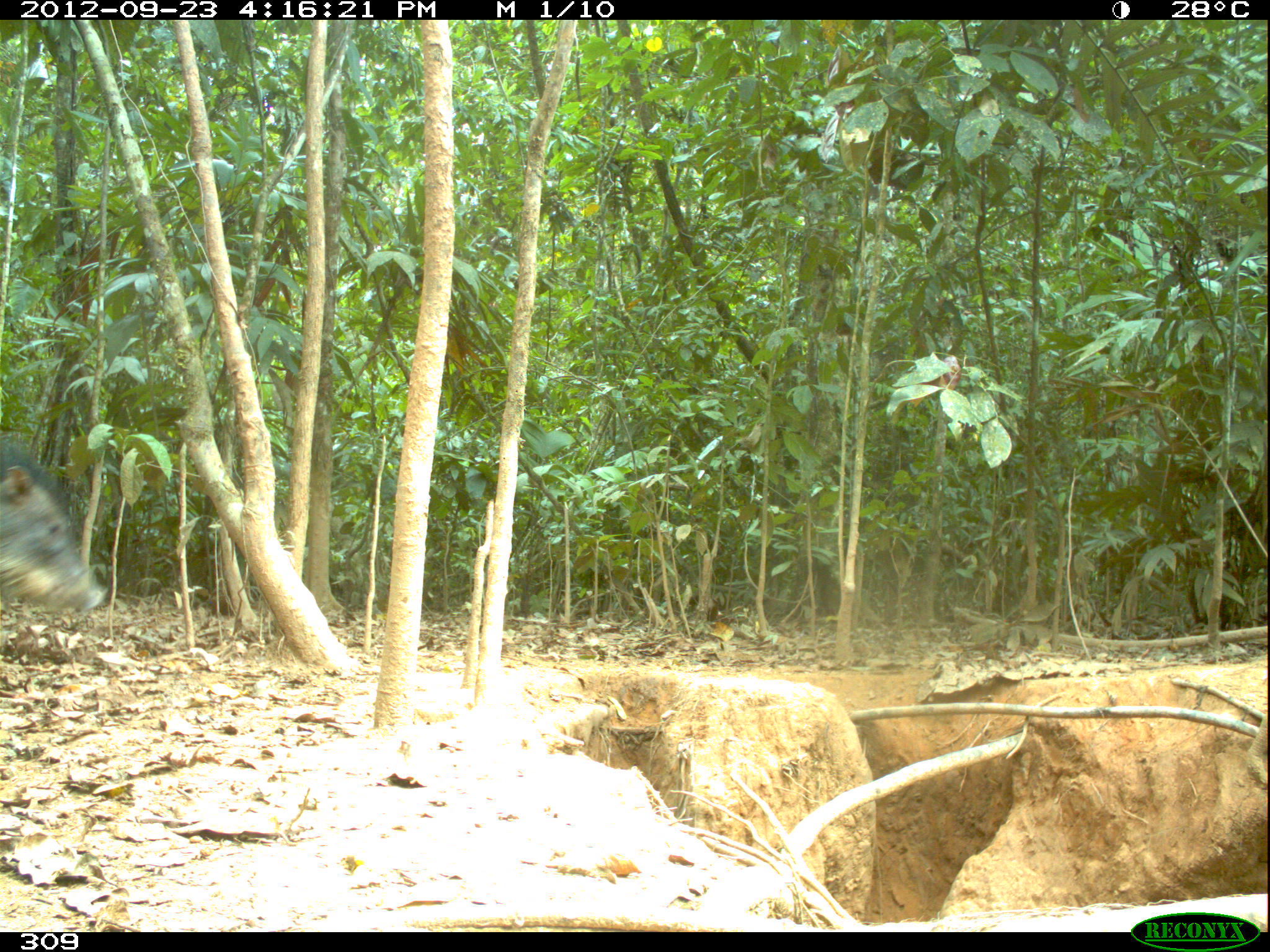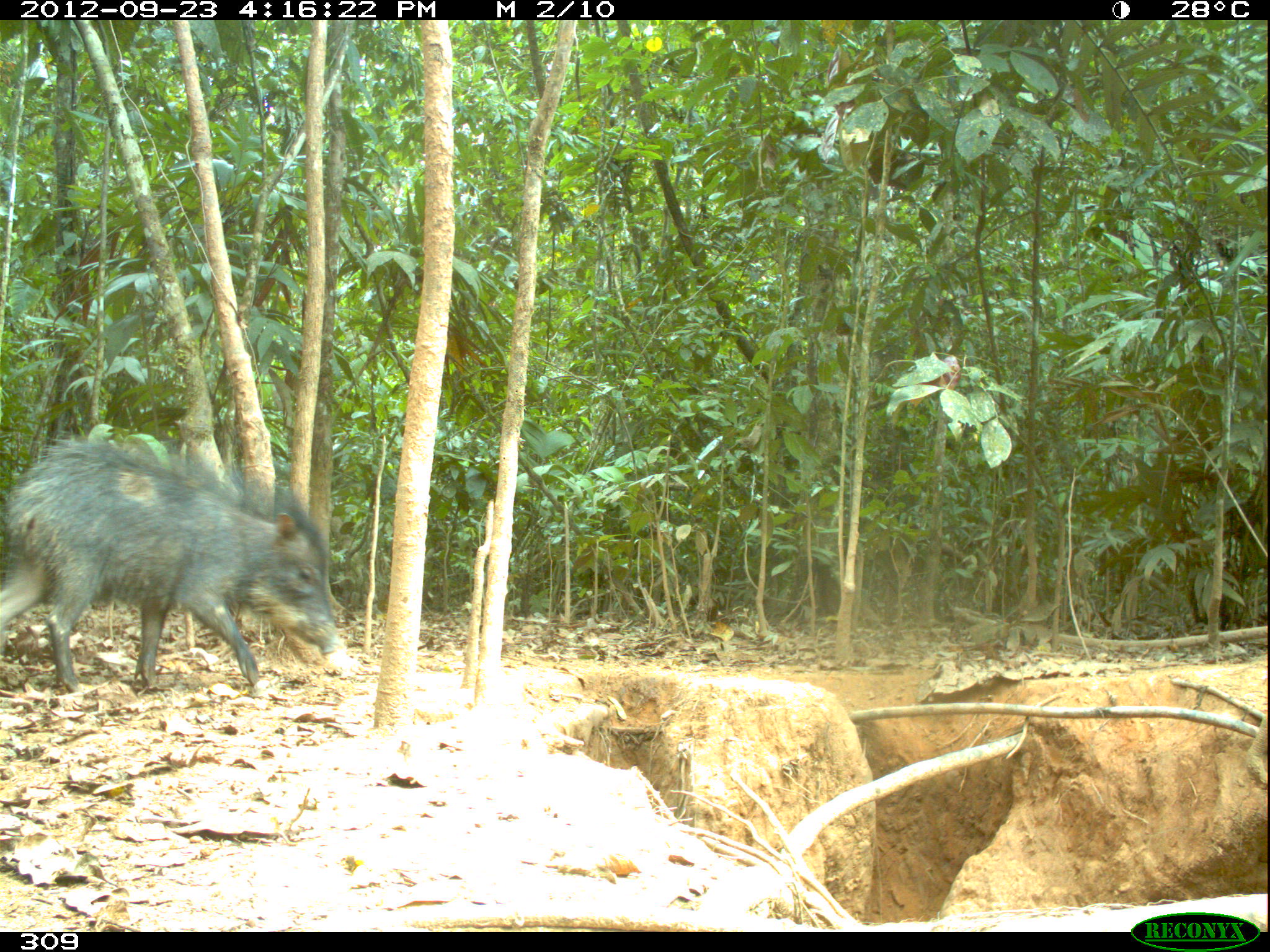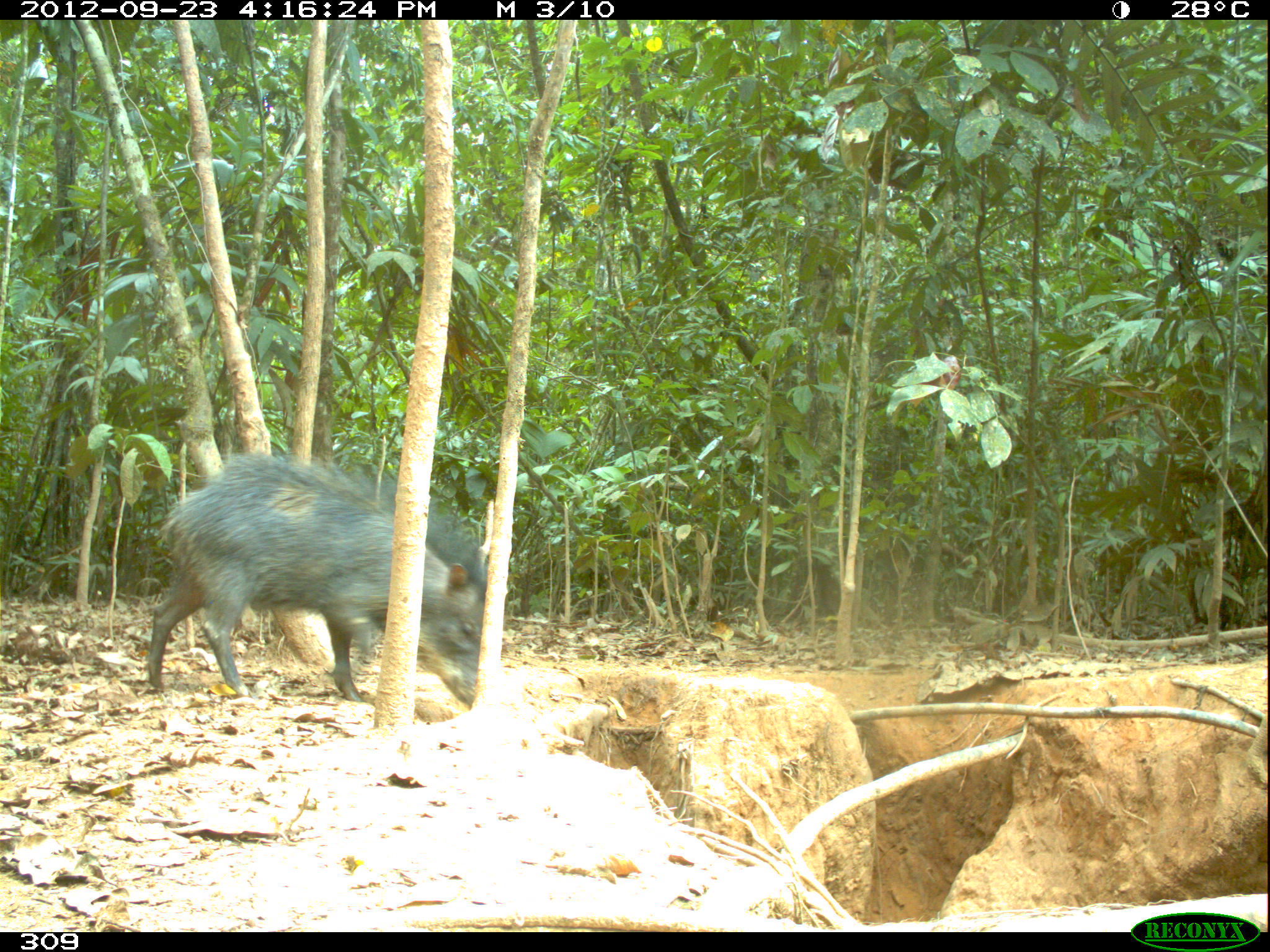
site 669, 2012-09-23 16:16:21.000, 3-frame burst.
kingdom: Animalia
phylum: Chordata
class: Mammalia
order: Artiodactyla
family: Tayassuidae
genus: Tayassu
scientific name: Tayassu pecari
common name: white-lipped peccary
Tayassu pecari (white-lipped peccary).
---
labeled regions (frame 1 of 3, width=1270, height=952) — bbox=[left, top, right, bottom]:
tayassu pecari: bbox=[0, 440, 107, 613]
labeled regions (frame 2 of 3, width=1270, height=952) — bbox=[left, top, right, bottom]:
tayassu pecari: bbox=[0, 429, 346, 692]